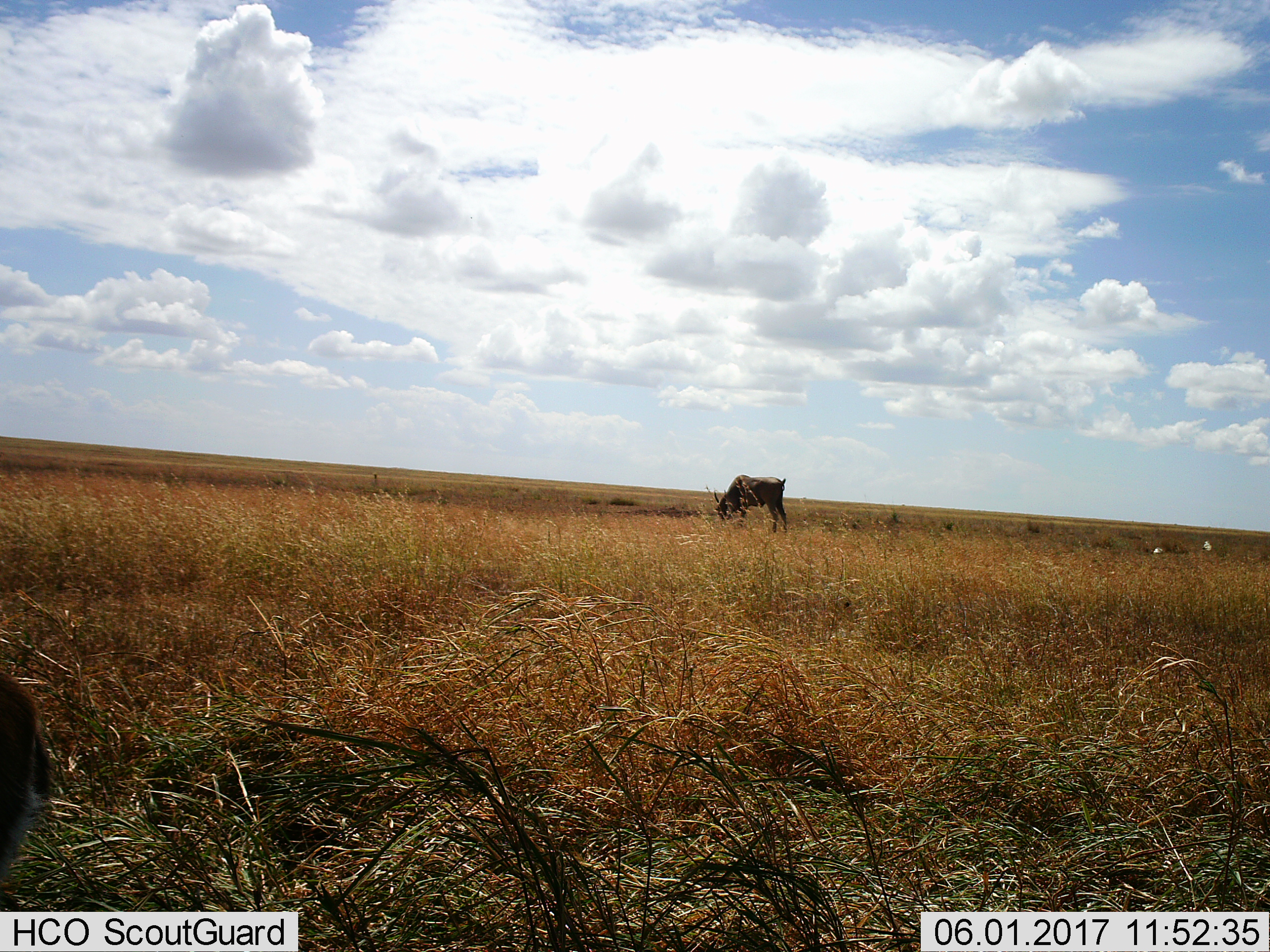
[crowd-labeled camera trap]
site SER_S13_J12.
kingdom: Animalia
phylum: Chordata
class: Mammalia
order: Artiodactyla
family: Bovidae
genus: Connochaetes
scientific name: Connochaetes taurinus taurinus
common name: blue wildebeest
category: wildebeestblue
Wildebeestblue (blue wildebeest) (Connochaetes taurinus taurinus), count 1. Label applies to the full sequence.